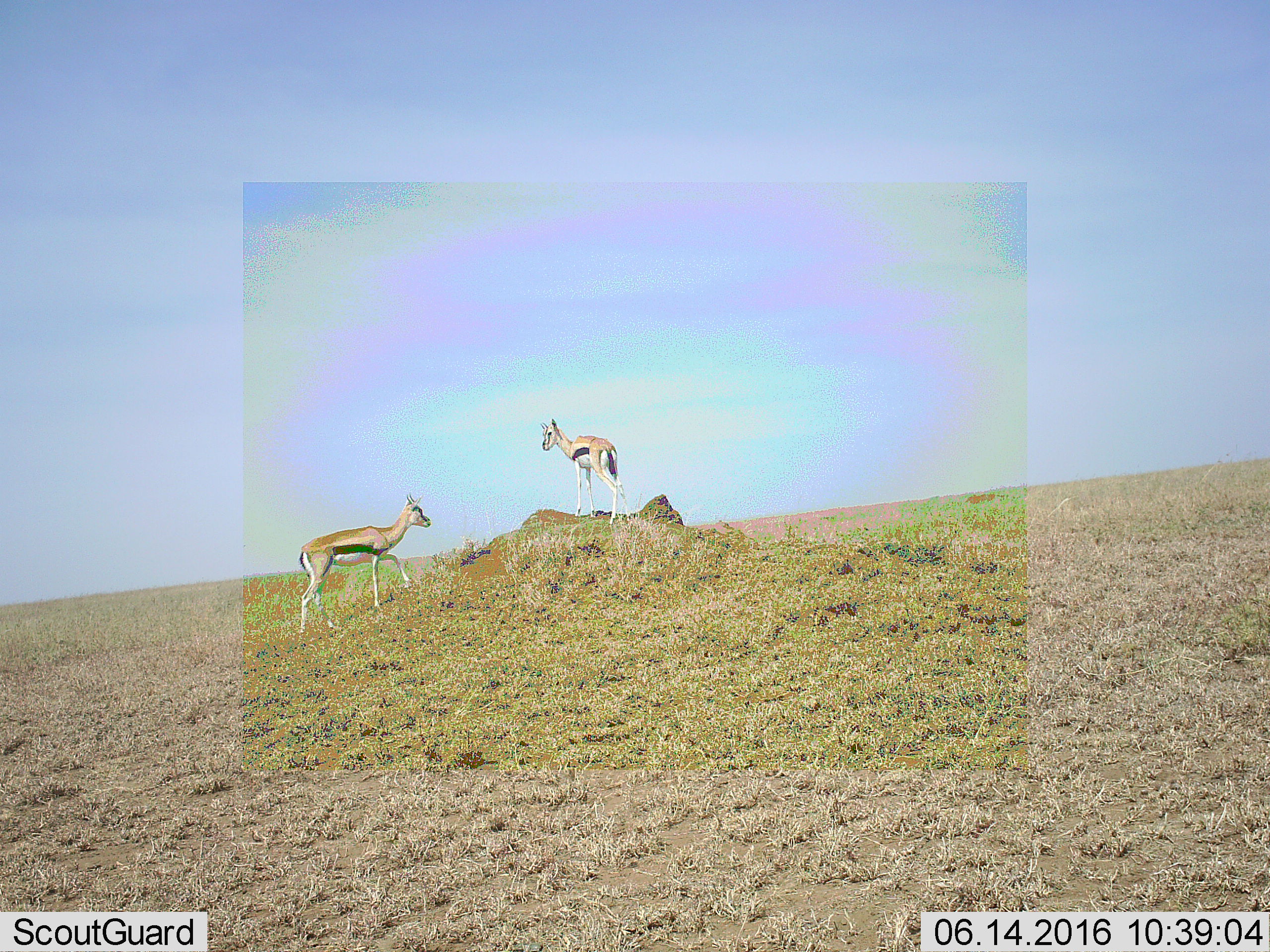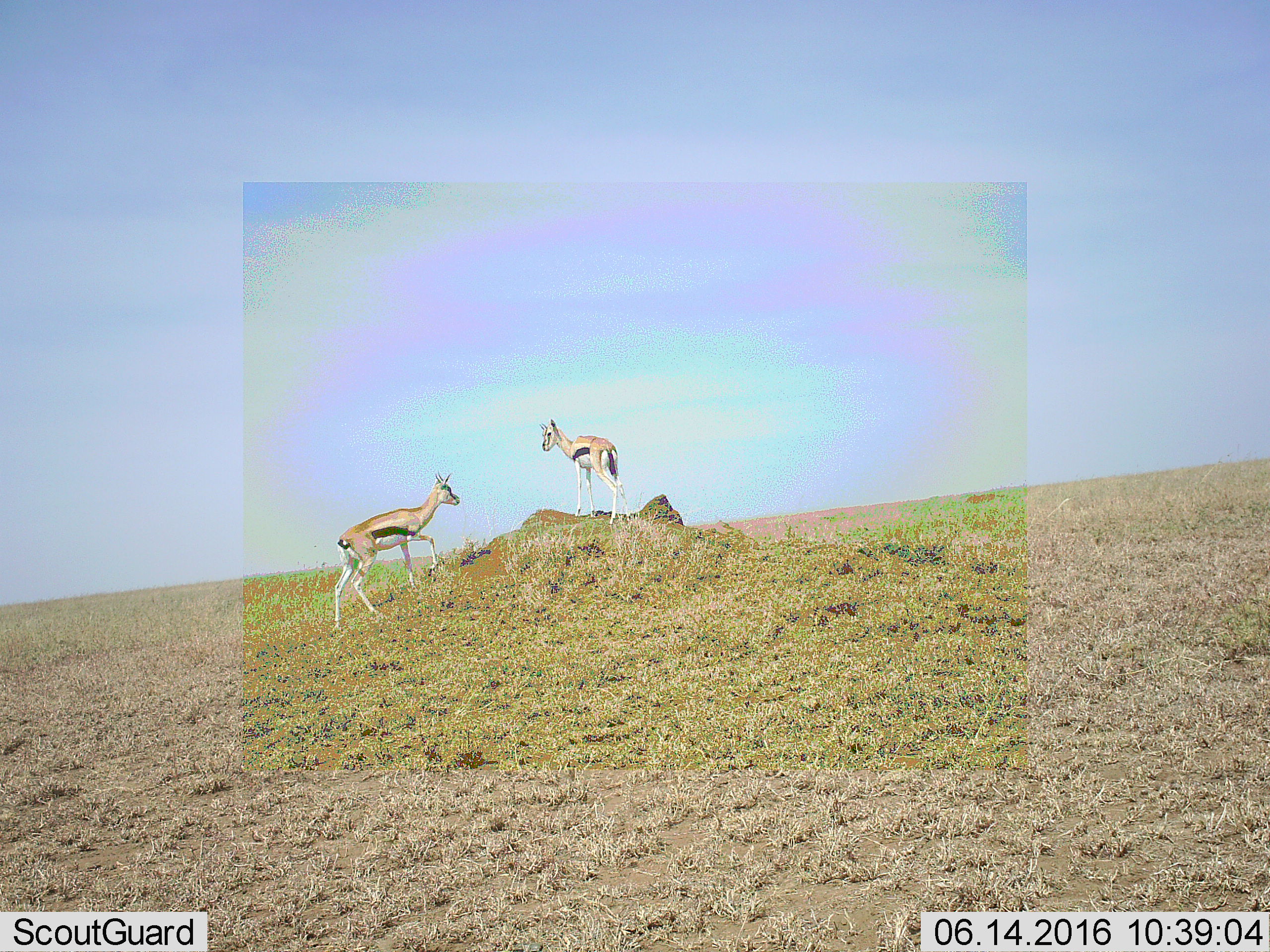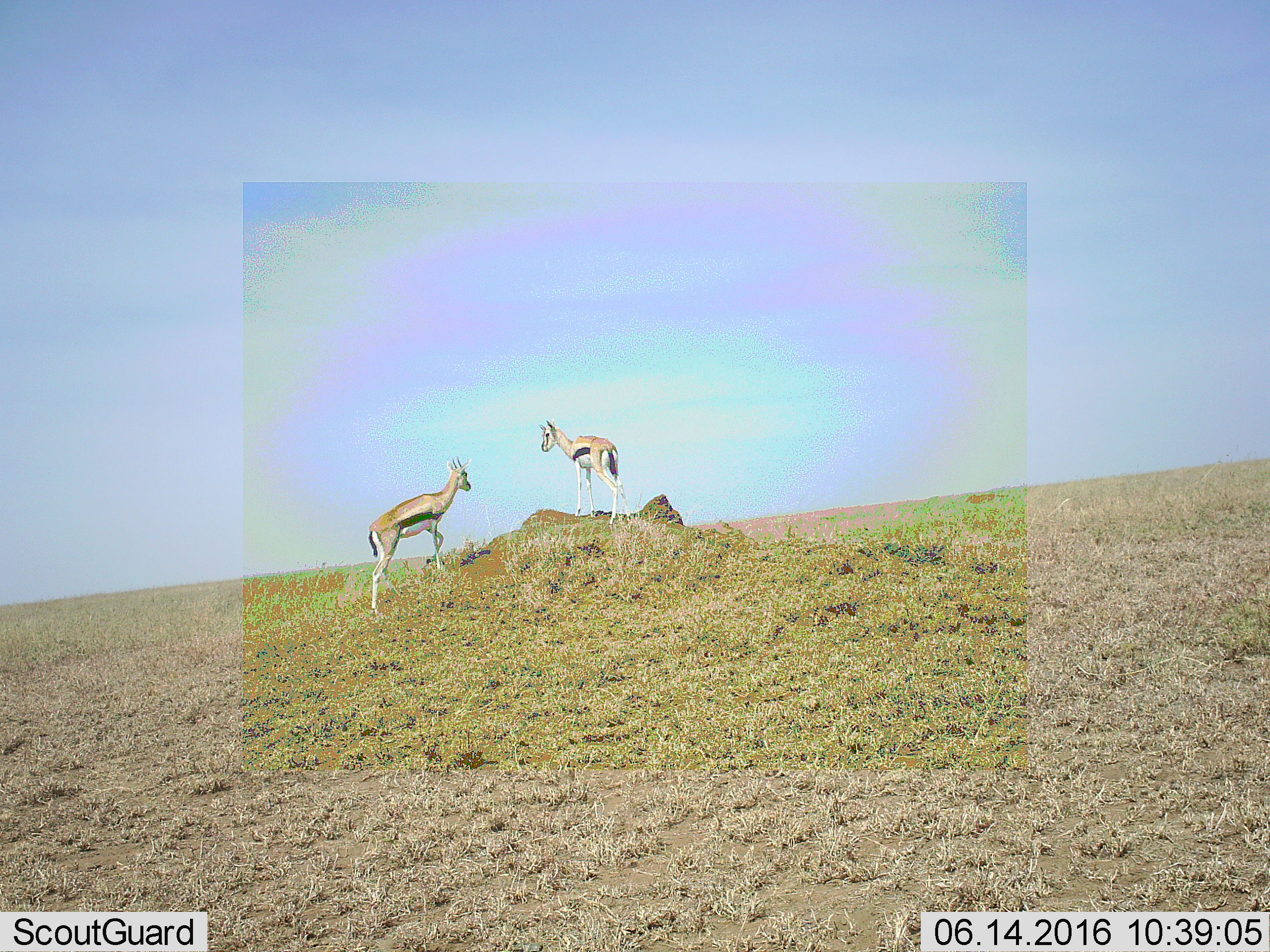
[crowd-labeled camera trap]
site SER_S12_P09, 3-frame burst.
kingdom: Animalia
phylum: Chordata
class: Mammalia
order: Artiodactyla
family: Bovidae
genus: Eudorcas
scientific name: Eudorcas thomsonii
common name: thomson's gazelle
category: gazellethomsons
Gazellethomsons (thomson's gazelle) (Eudorcas thomsonii), count 2. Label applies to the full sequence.